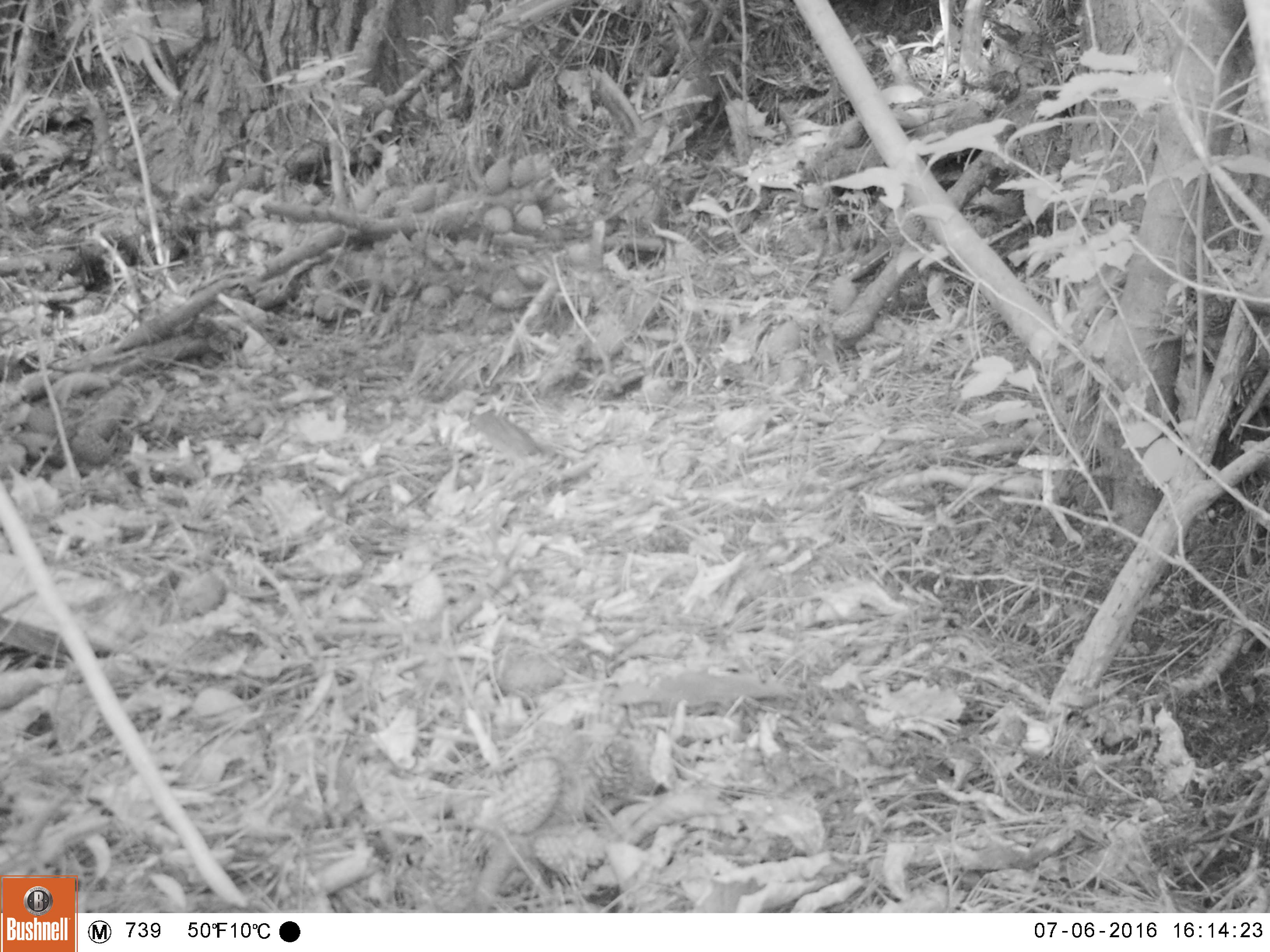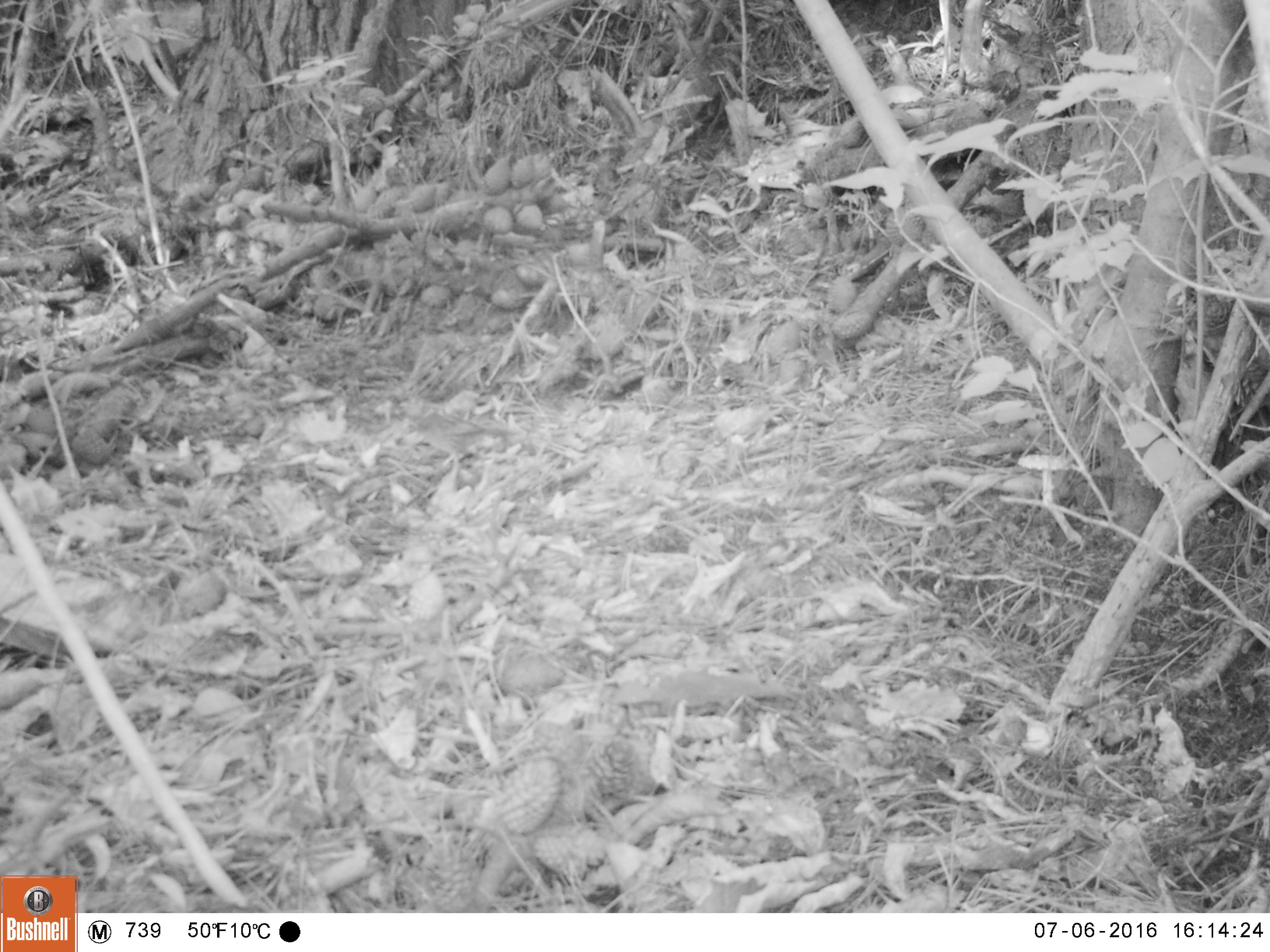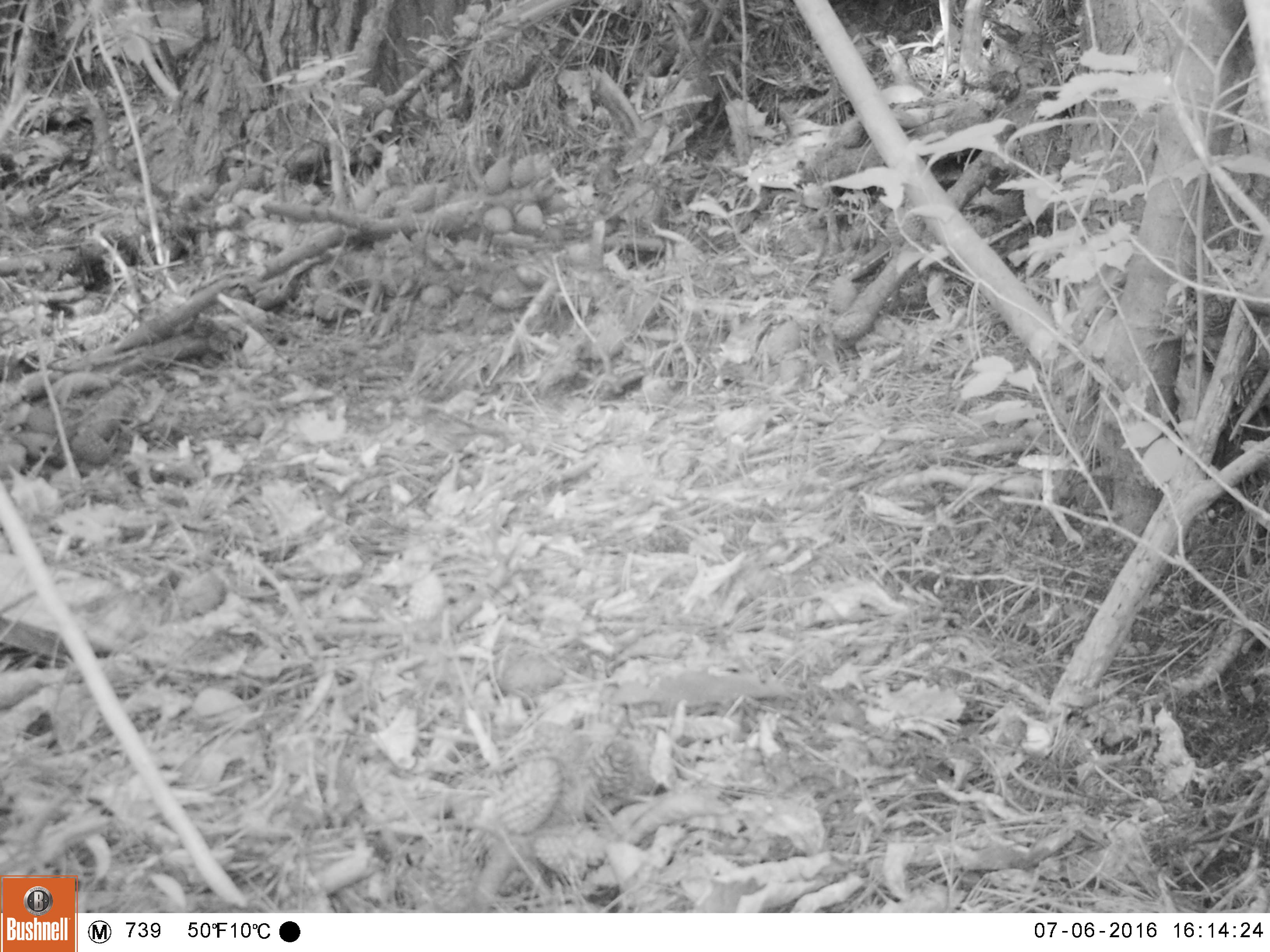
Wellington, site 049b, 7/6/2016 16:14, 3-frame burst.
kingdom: Animalia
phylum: Chordata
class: Aves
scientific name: Aves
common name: bird